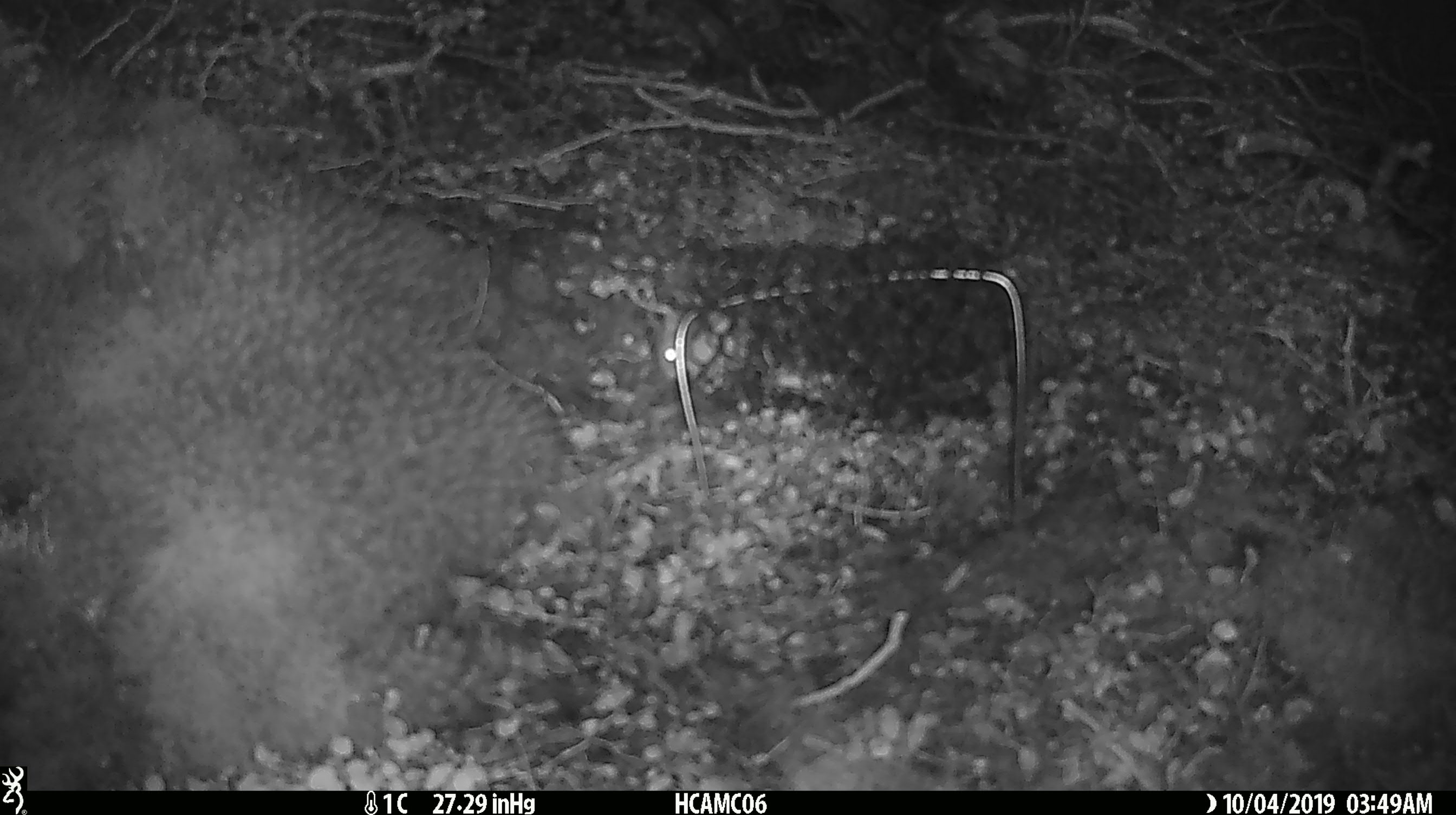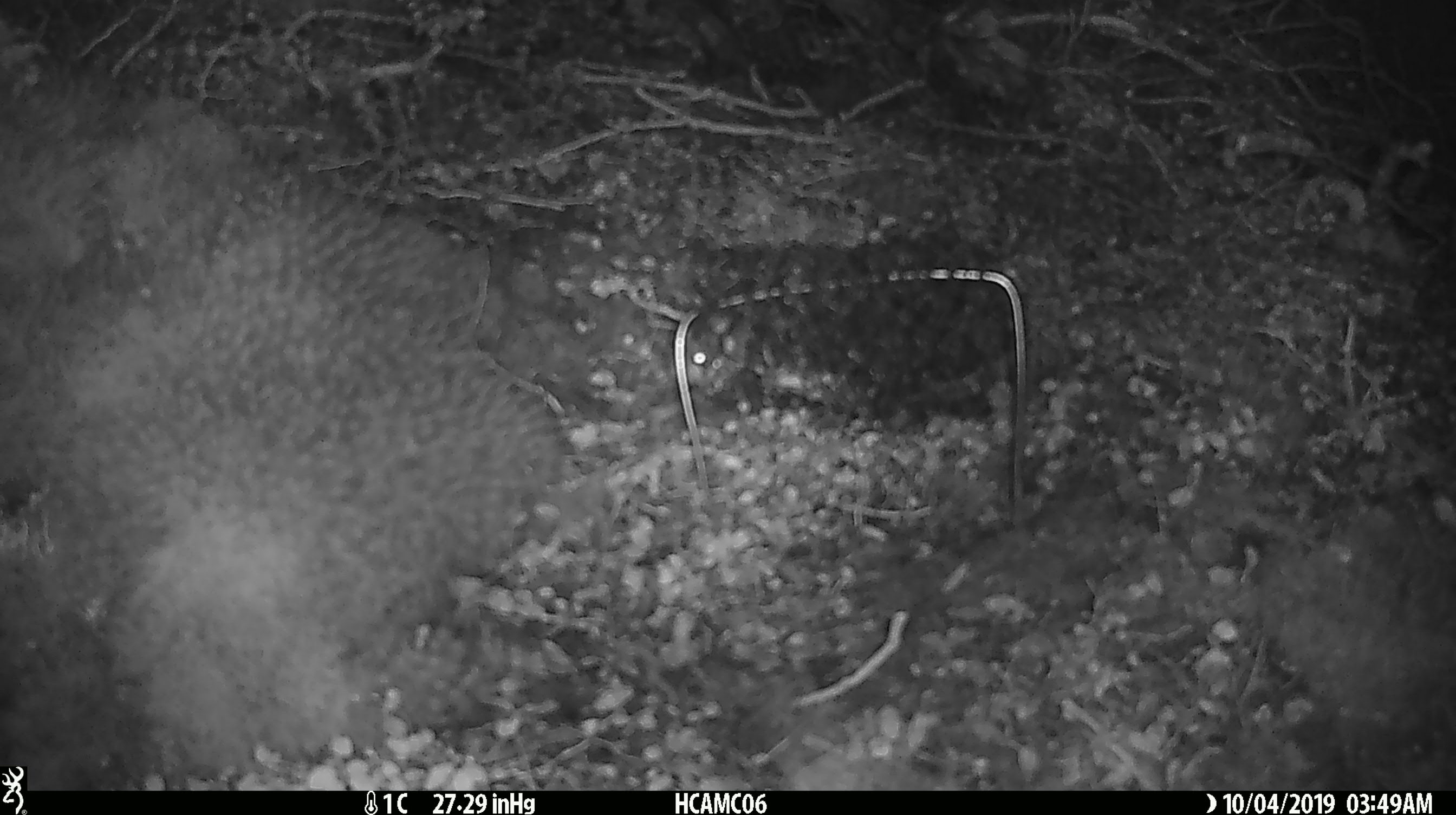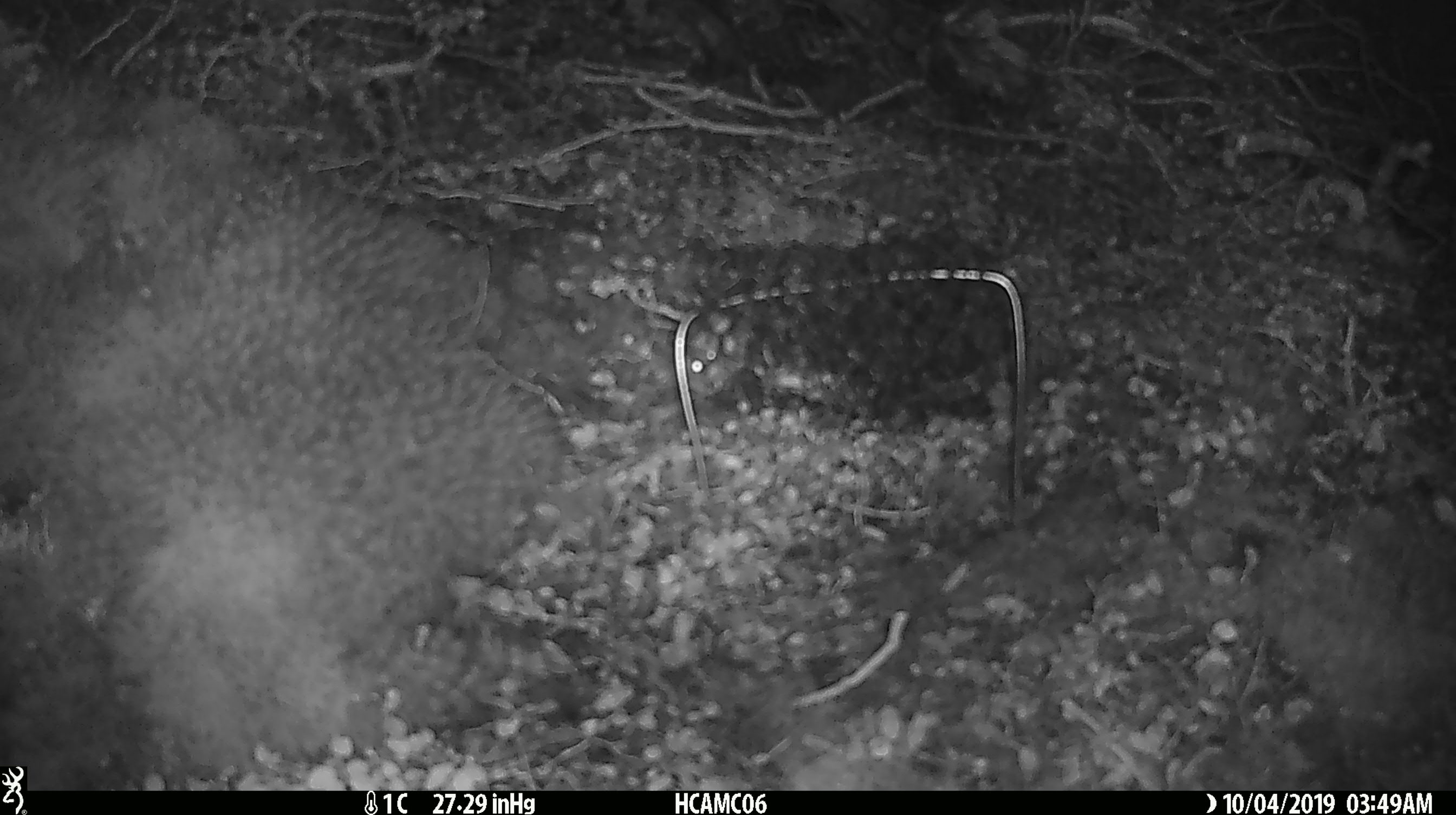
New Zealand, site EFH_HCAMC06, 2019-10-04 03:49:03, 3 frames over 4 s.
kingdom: Animalia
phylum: Chordata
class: Mammalia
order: Rodentia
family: Muridae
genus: Mus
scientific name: Mus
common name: mouse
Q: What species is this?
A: Mouse (Mus).